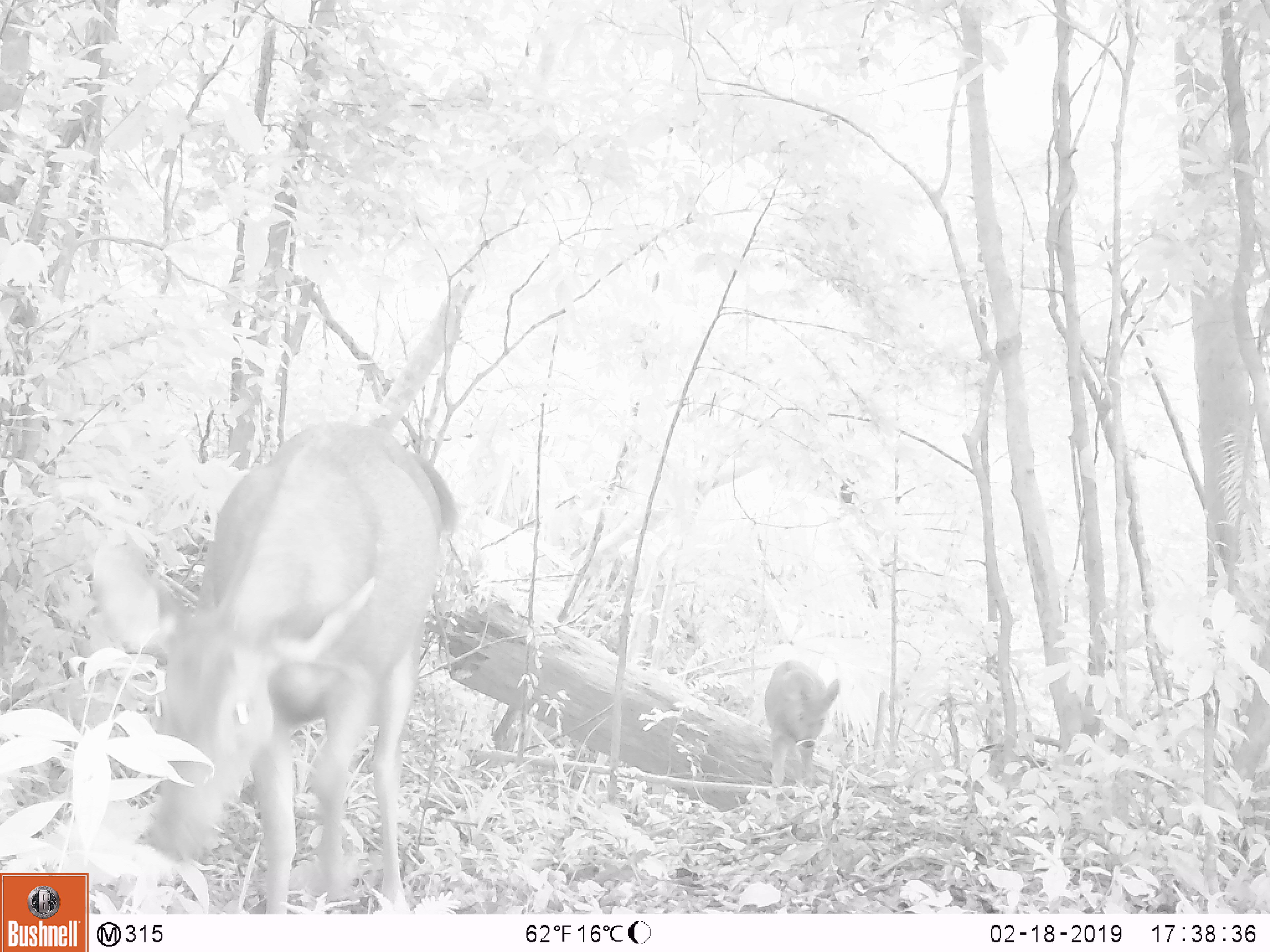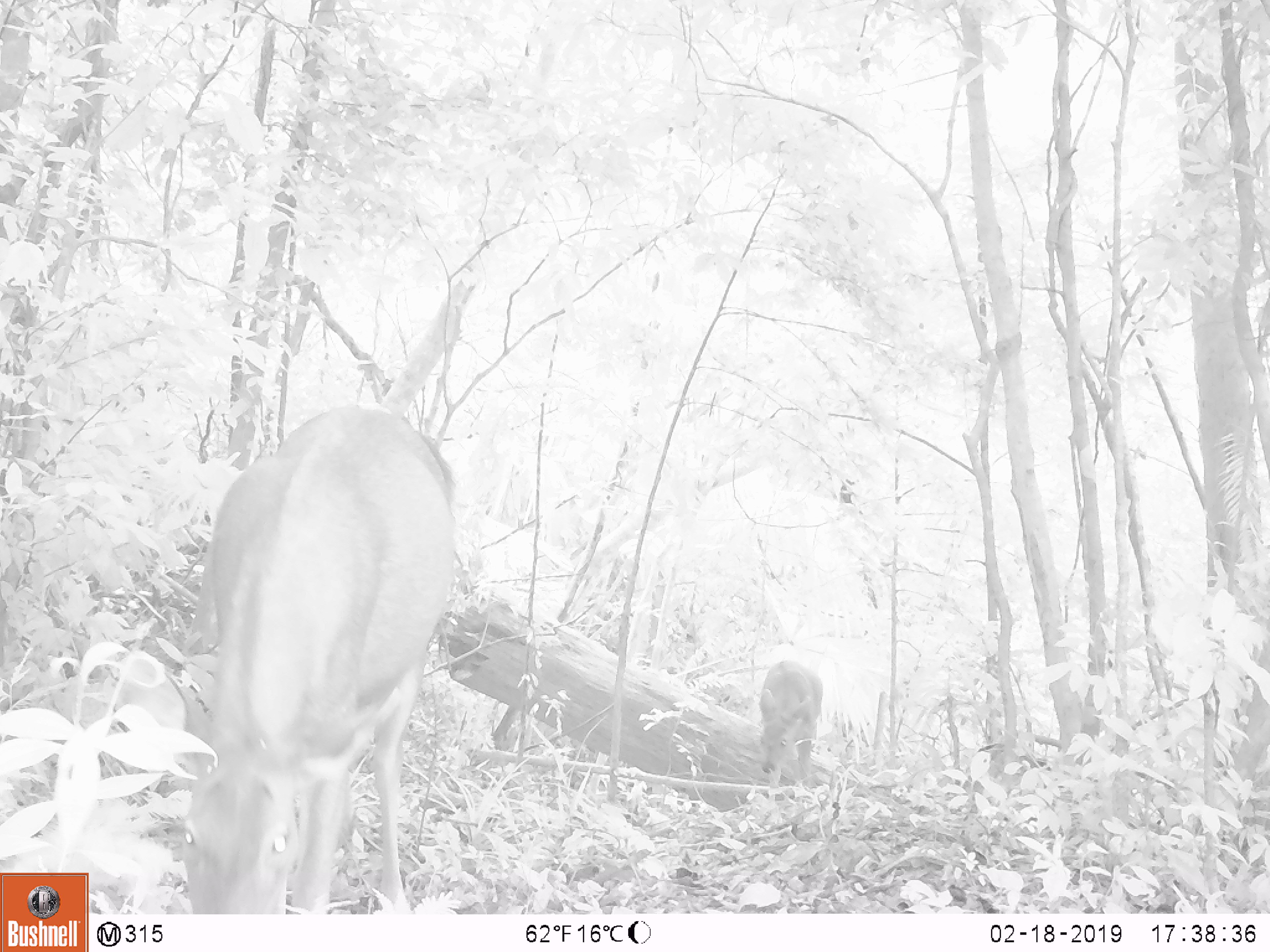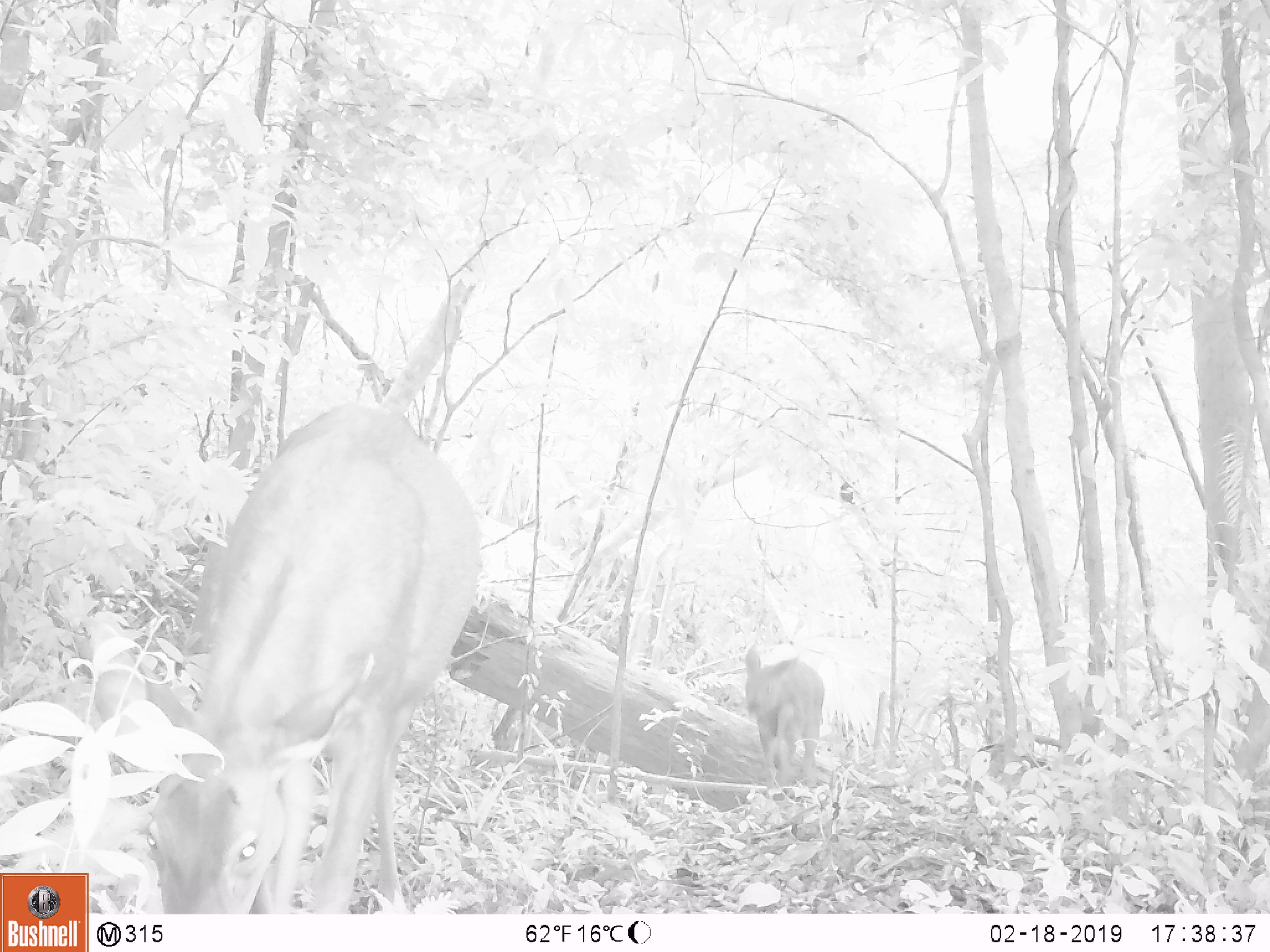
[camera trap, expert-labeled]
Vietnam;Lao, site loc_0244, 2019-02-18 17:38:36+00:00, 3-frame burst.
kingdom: Animalia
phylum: Chordata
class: Mammalia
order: Artiodactyla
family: Cervidae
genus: Rusa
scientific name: Rusa unicolor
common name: sambar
Sambar (Rusa unicolor). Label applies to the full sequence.